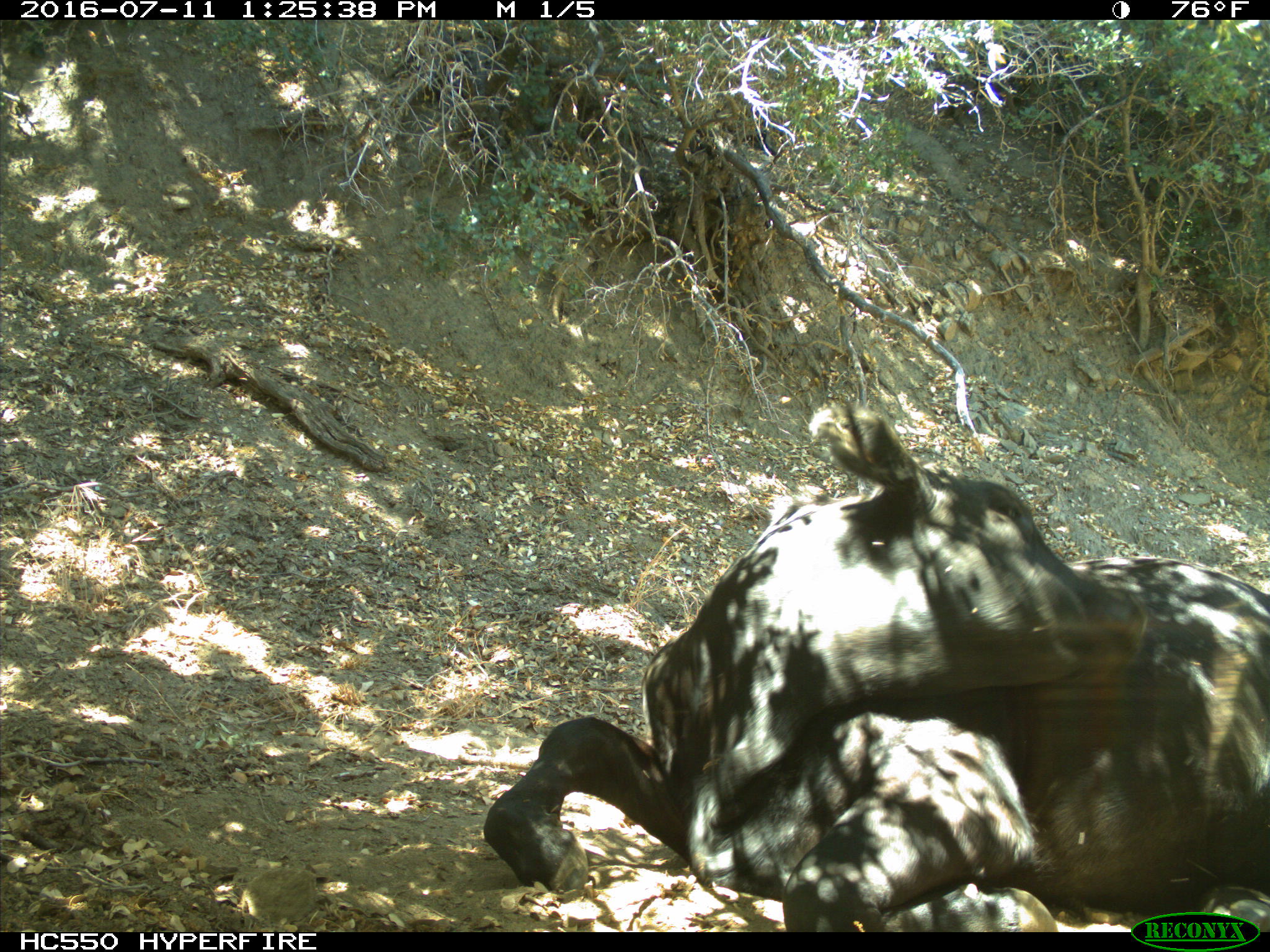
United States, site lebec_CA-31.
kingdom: Animalia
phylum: Chordata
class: Mammalia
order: Artiodactyla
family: Bovidae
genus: Bos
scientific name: Bos taurus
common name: domestic cow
Bos taurus (domestic cow).